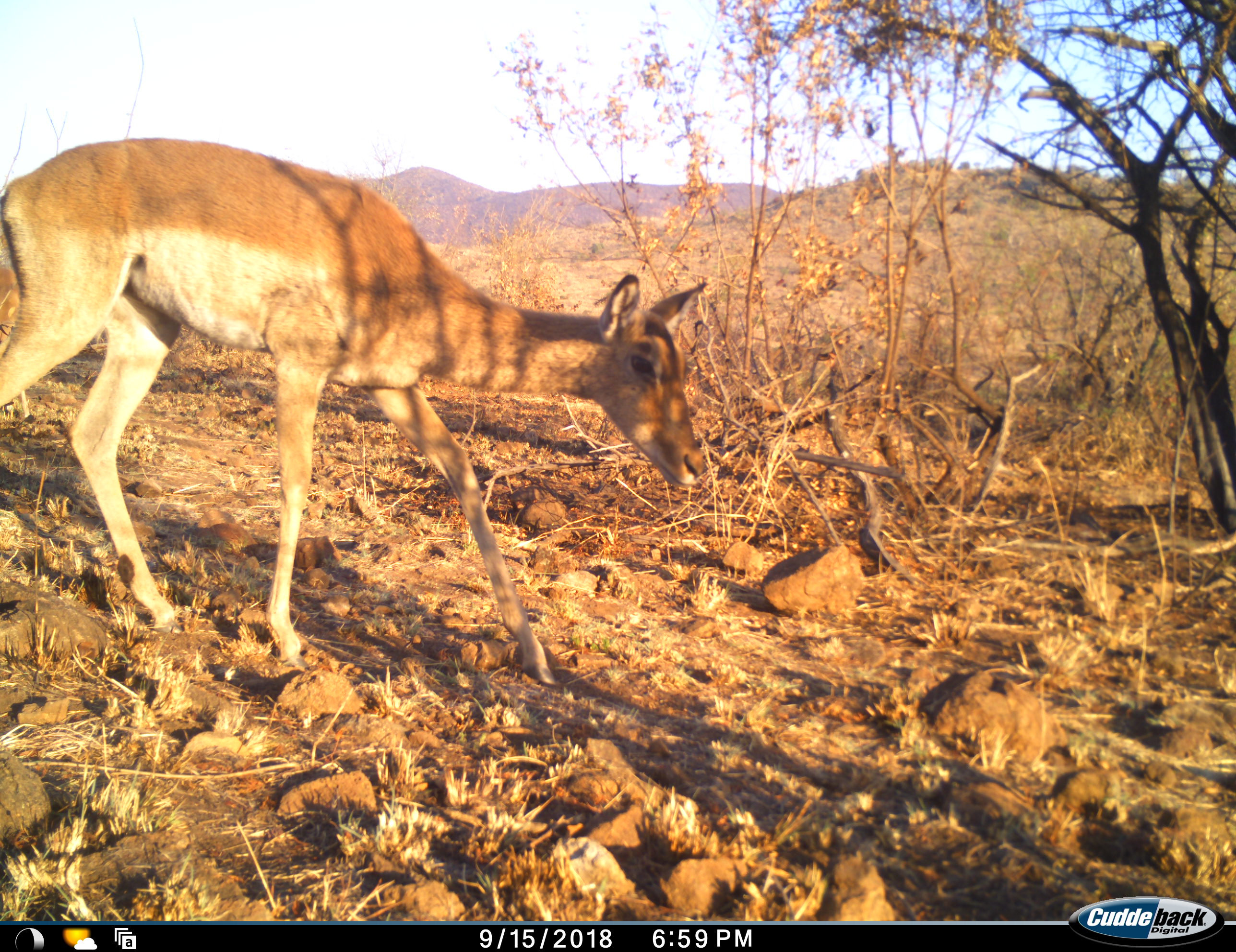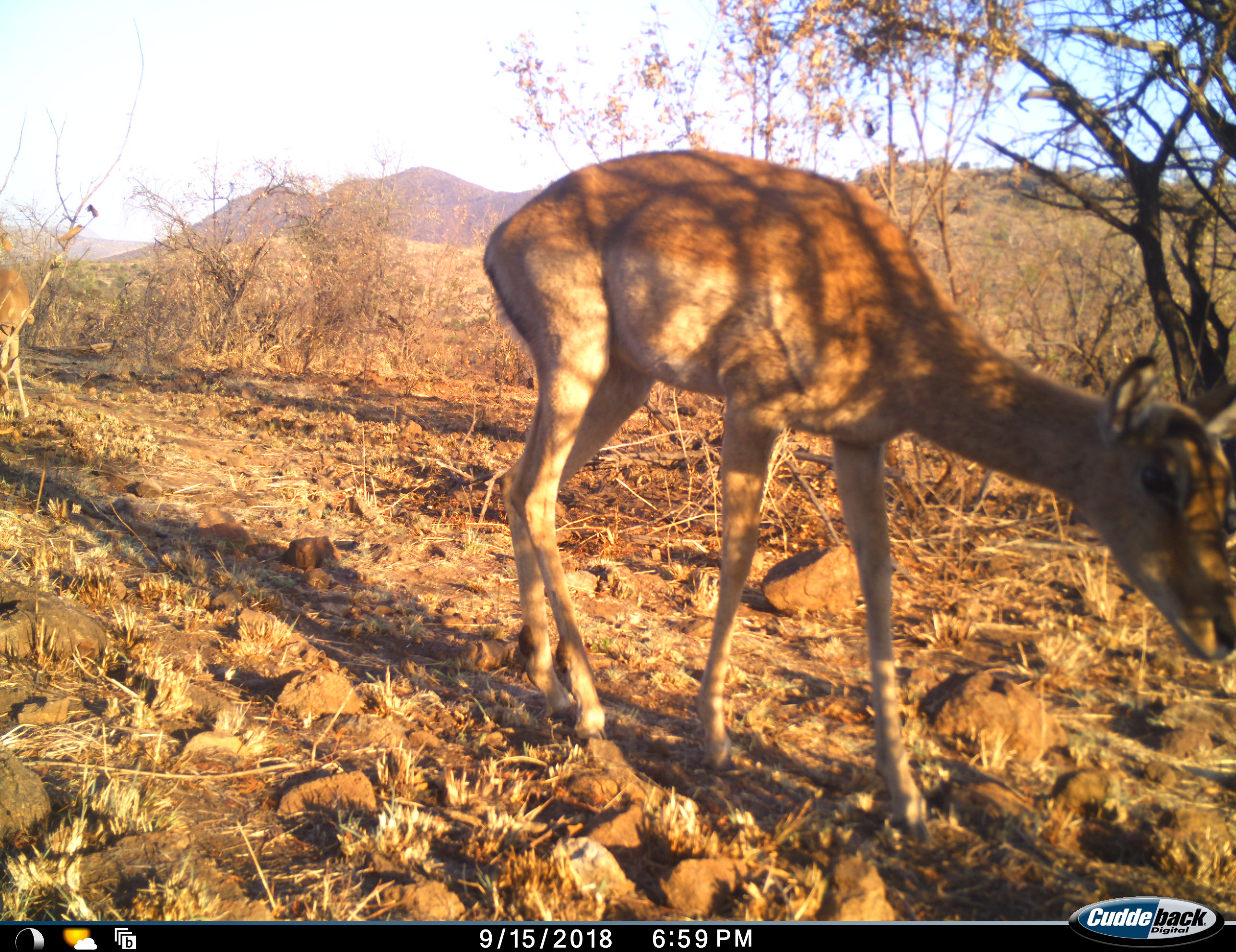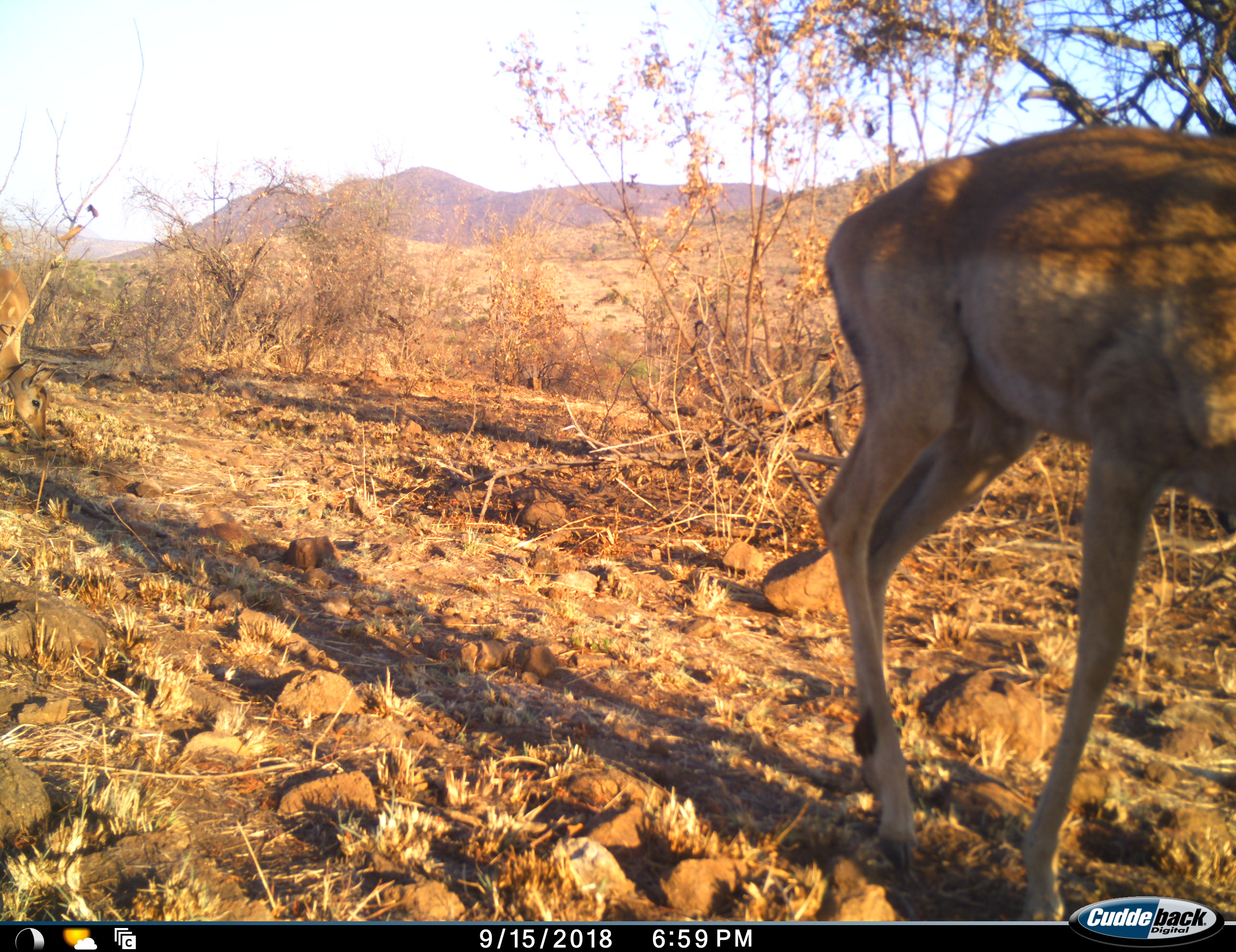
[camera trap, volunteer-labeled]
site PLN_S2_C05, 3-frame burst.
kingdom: Animalia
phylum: Chordata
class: Mammalia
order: Artiodactyla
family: Bovidae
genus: Aepyceros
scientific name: Aepyceros melampus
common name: impala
Impala (Aepyceros melampus), count 1. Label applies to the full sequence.